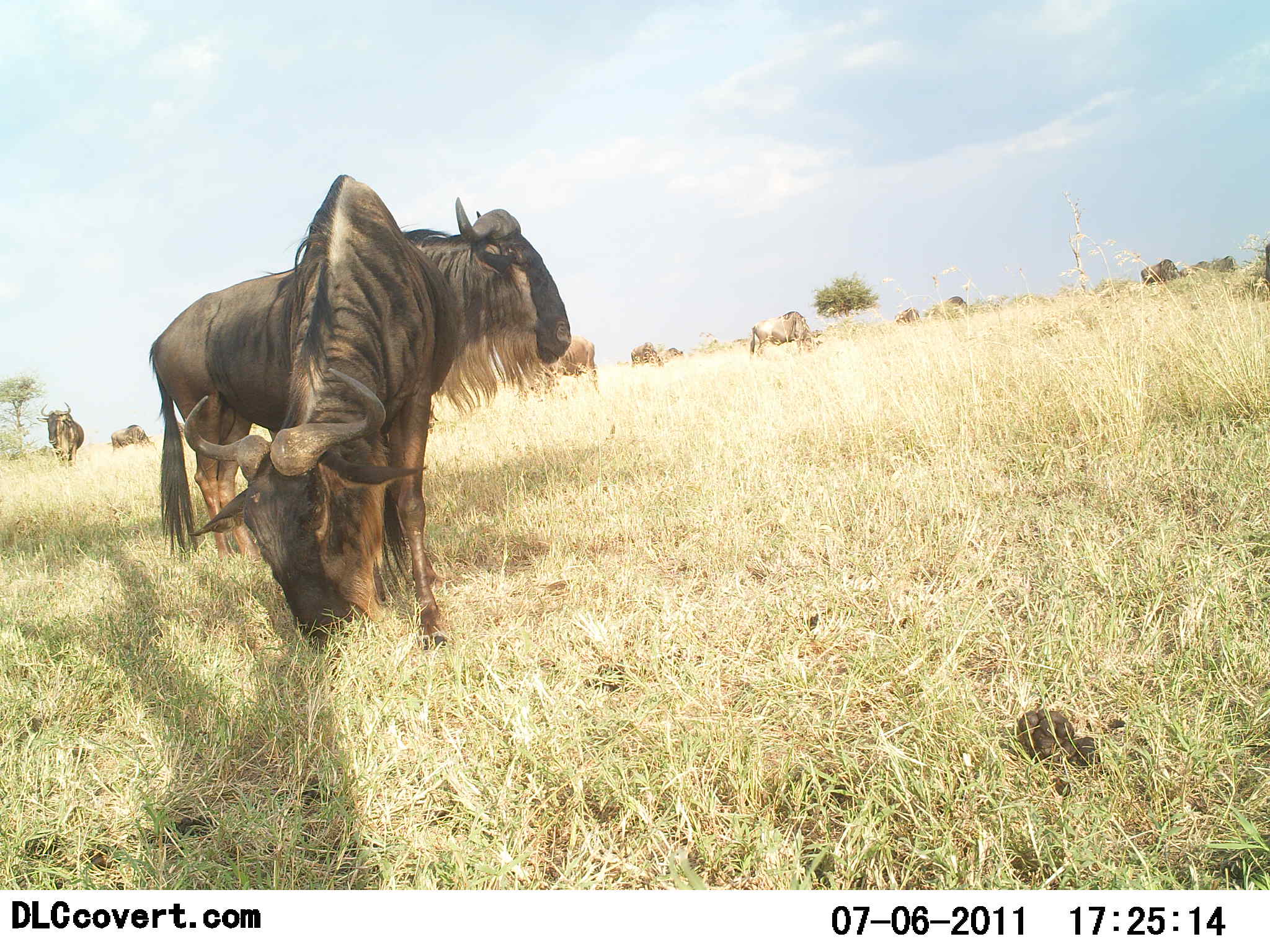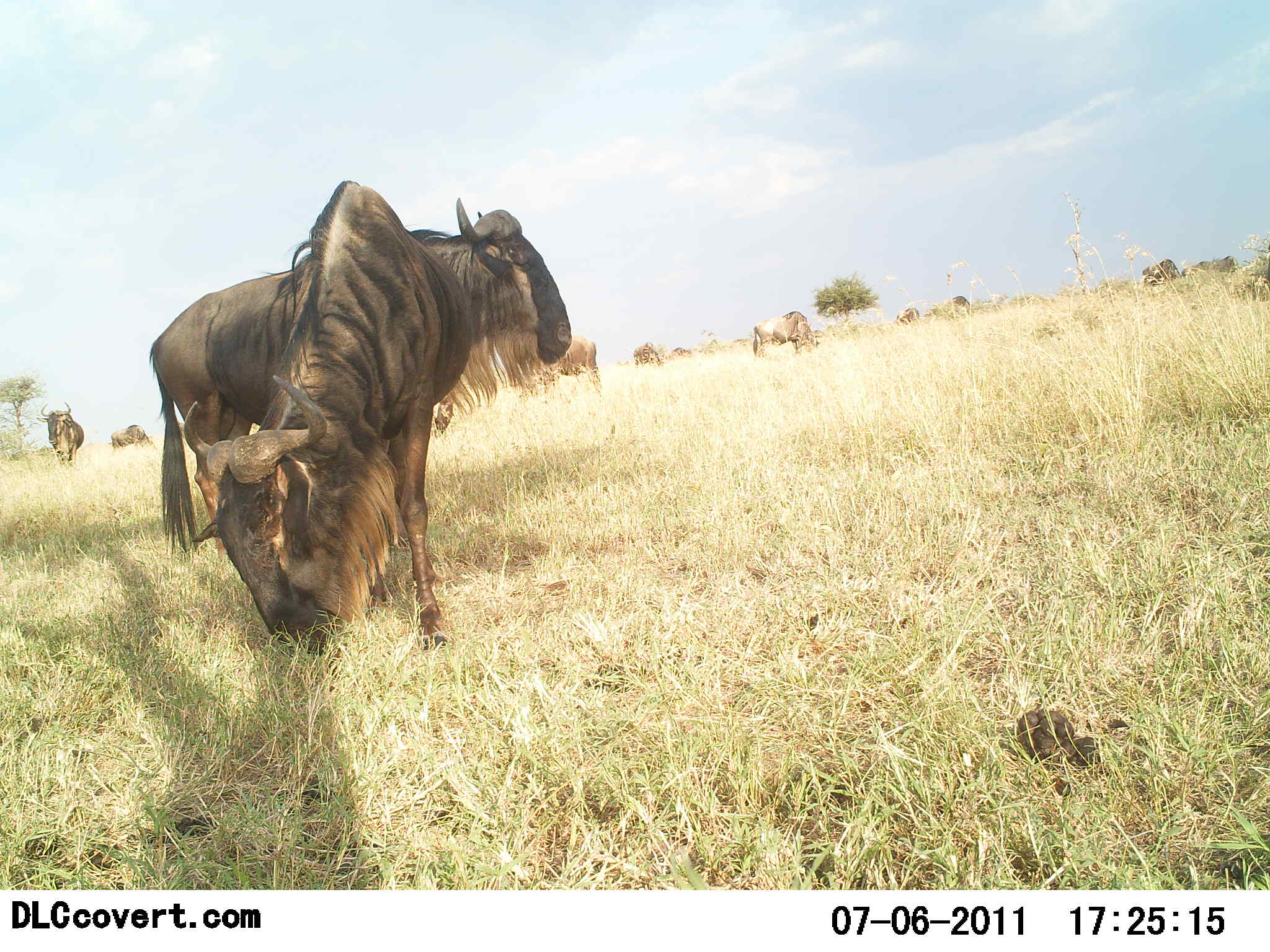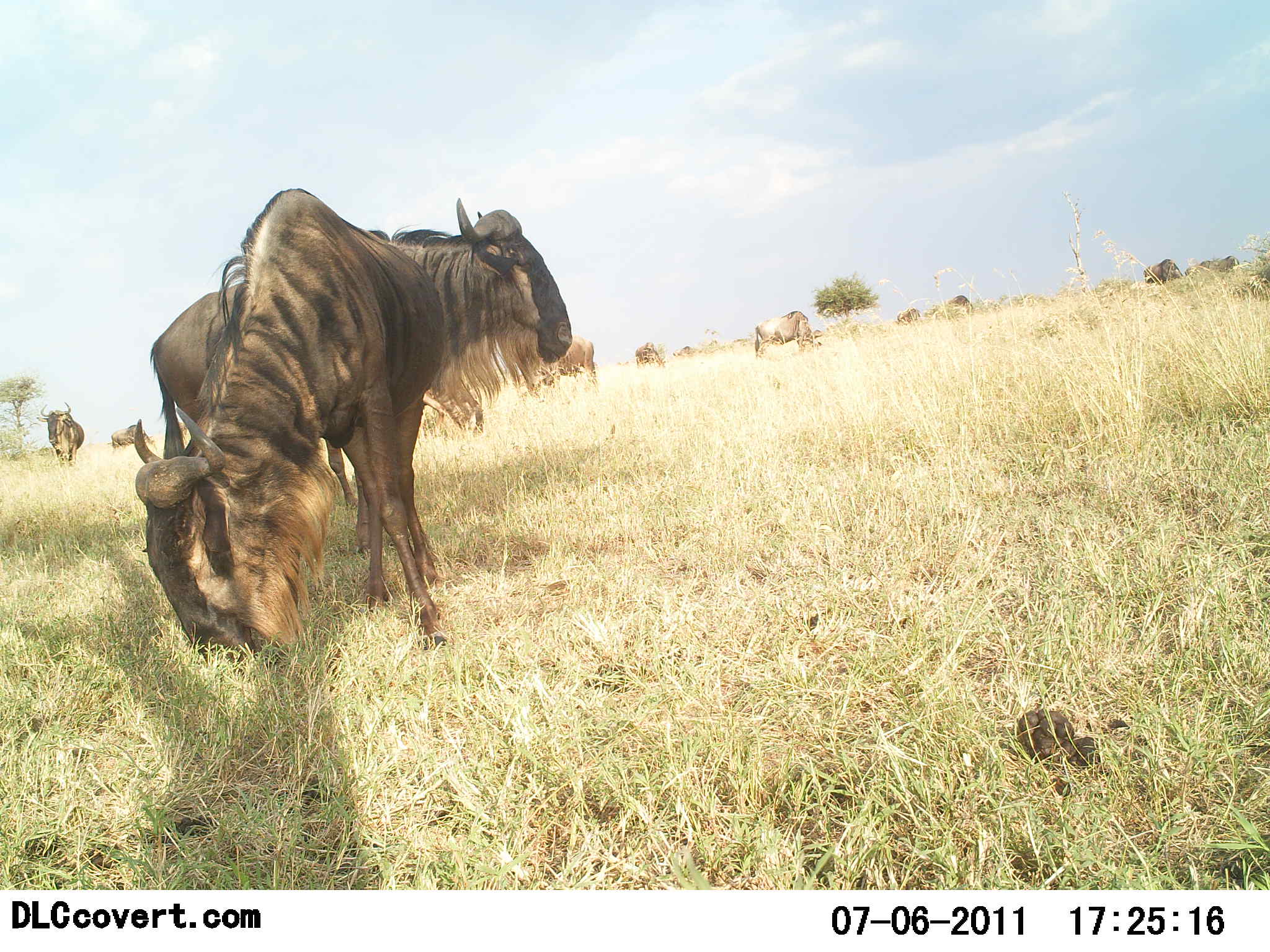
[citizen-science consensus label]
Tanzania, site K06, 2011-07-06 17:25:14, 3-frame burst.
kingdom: Animalia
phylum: Chordata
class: Mammalia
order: Artiodactyla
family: Bovidae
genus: Connochaetes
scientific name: Connochaetes taurinus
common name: blue wildebeest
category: wildebeest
Wildebeest (blue wildebeest) (Connochaetes taurinus), count 11-50. Behavior (volunteer vote fractions): standing 60%, resting 0%, moving 10%, interacting 0%. Young present (vote fraction): 0%. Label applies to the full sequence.